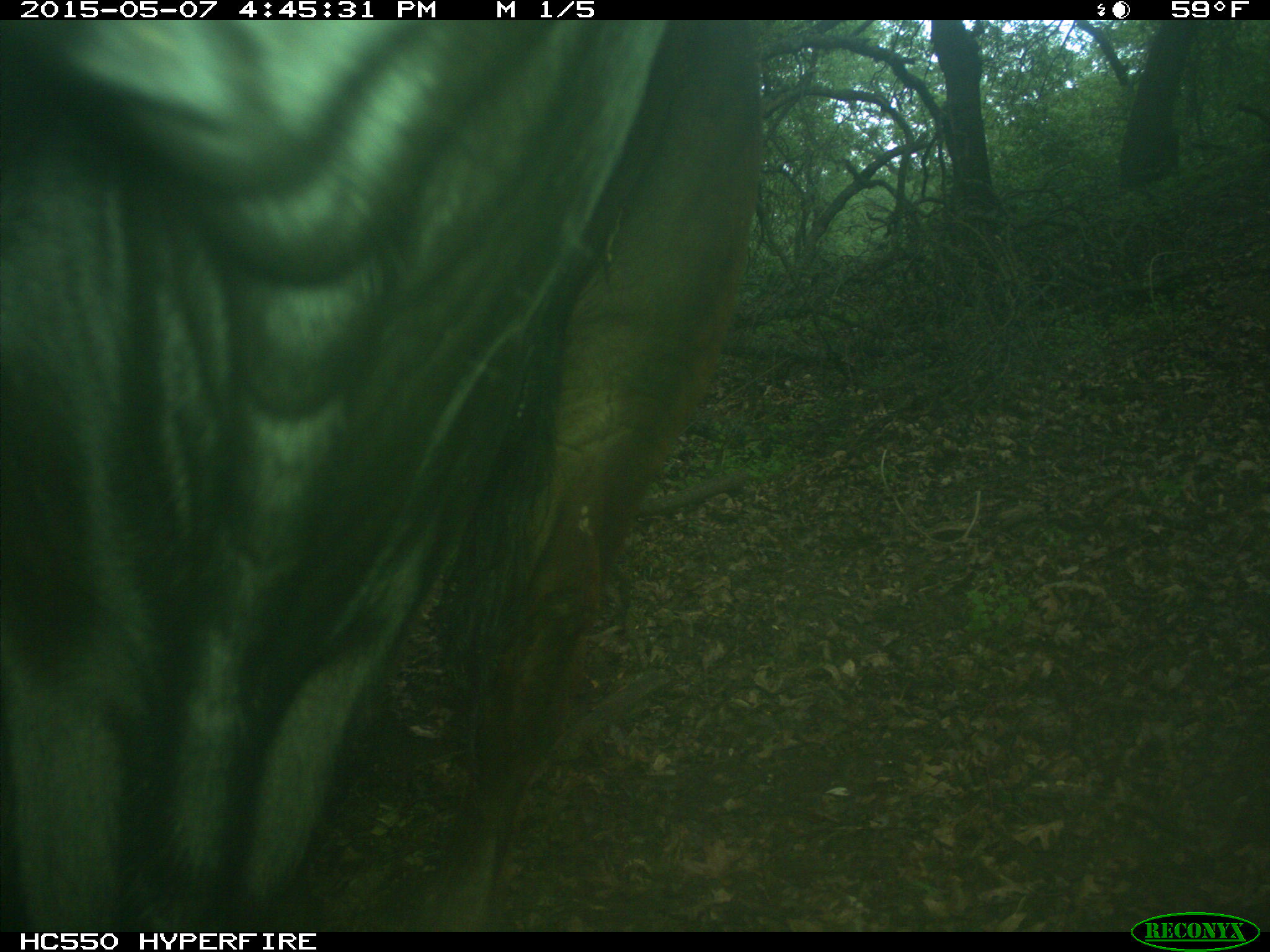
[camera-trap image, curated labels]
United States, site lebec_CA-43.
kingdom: Animalia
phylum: Chordata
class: Mammalia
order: Artiodactyla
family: Bovidae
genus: Bos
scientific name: Bos taurus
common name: domestic cow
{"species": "Bos taurus (domestic cow)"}